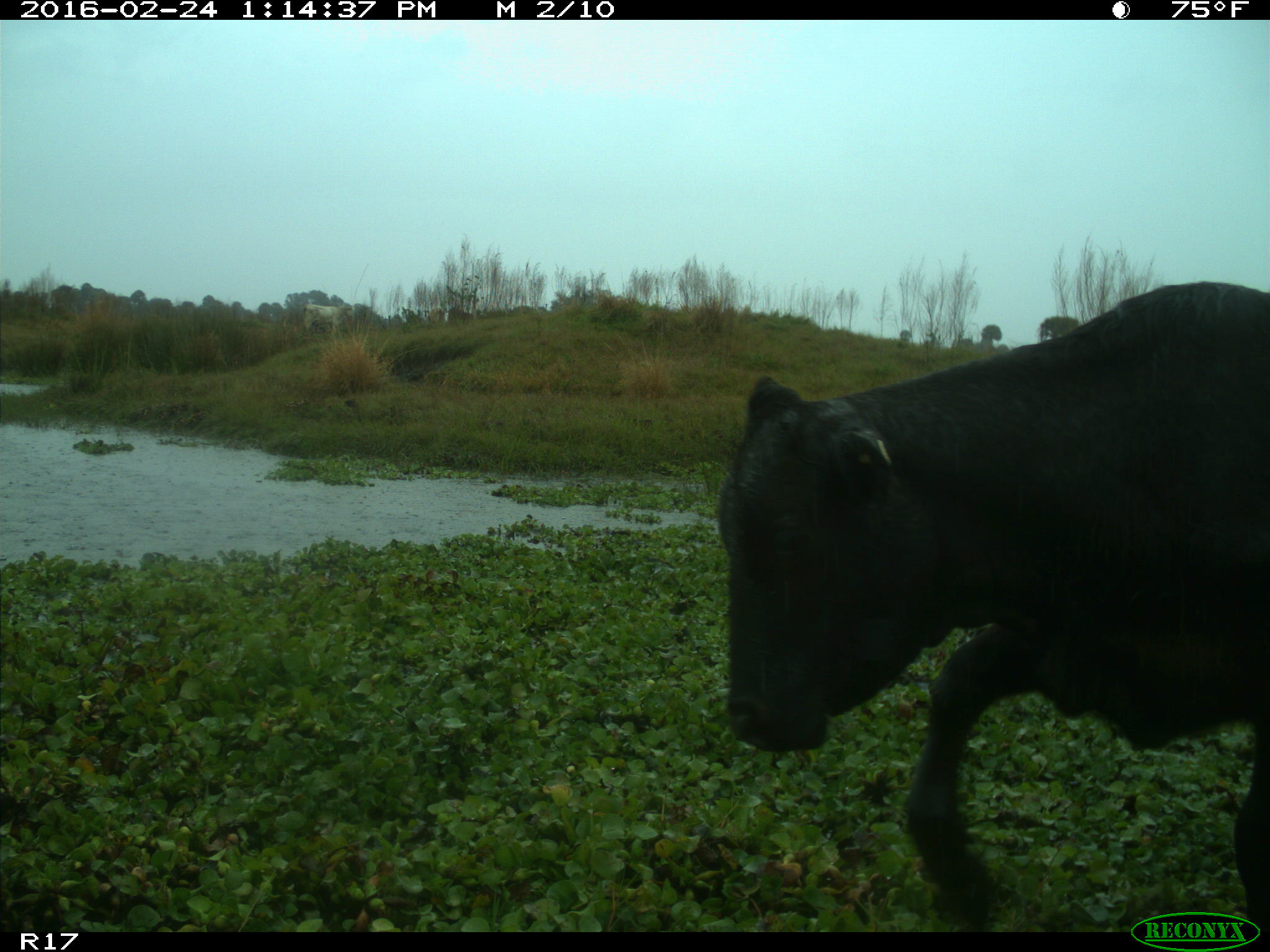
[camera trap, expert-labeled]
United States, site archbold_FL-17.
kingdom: Animalia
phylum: Chordata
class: Mammalia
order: Artiodactyla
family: Bovidae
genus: Bos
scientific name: Bos taurus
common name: domestic cow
Bos taurus (domestic cow).